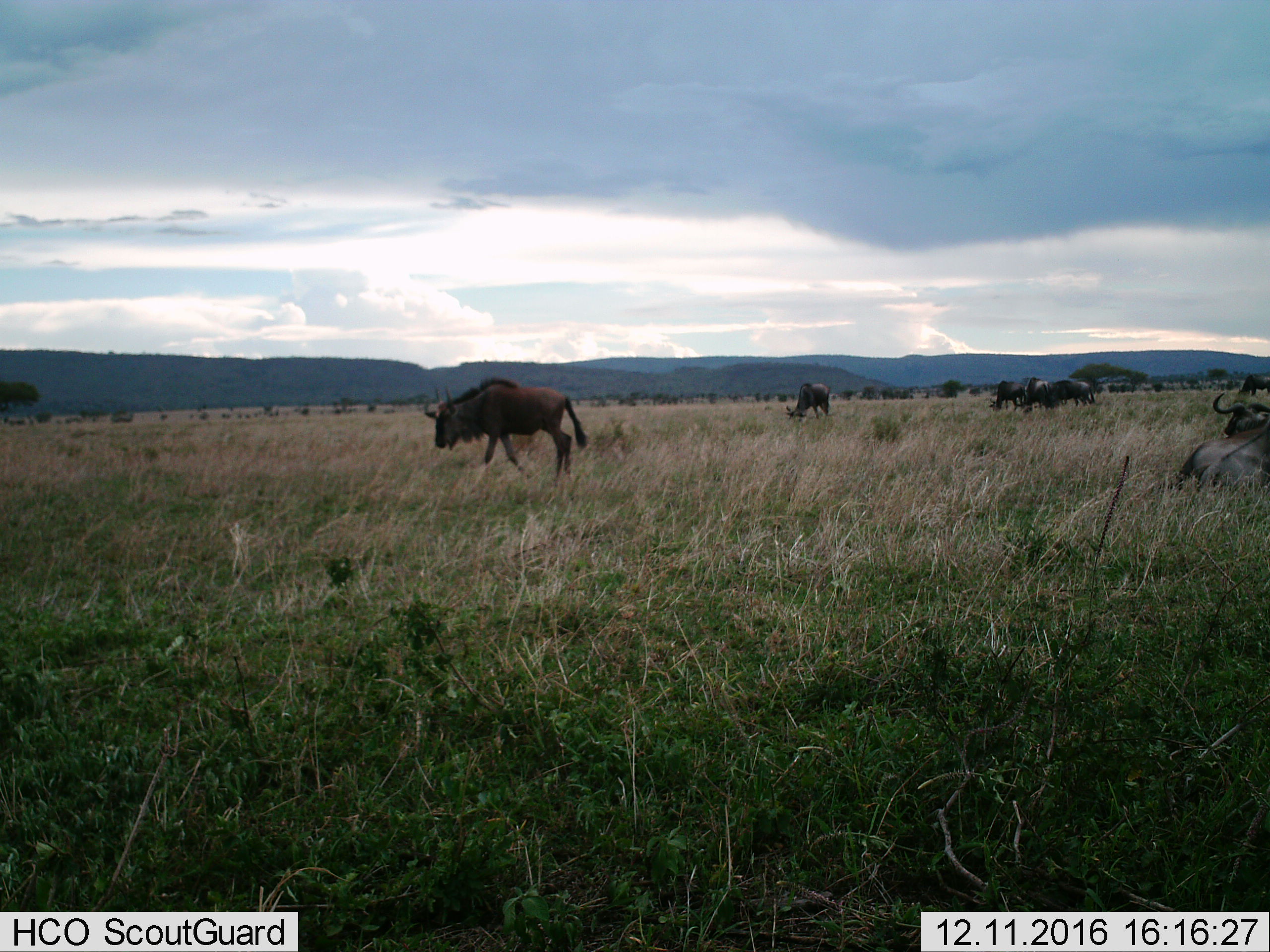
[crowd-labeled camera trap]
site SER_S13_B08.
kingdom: Animalia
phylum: Chordata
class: Mammalia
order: Artiodactyla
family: Bovidae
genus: Connochaetes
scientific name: Connochaetes taurinus taurinus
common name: blue wildebeest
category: wildebeestblue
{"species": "wildebeestblue (blue wildebeest) (Connochaetes taurinus taurinus)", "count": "7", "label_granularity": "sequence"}